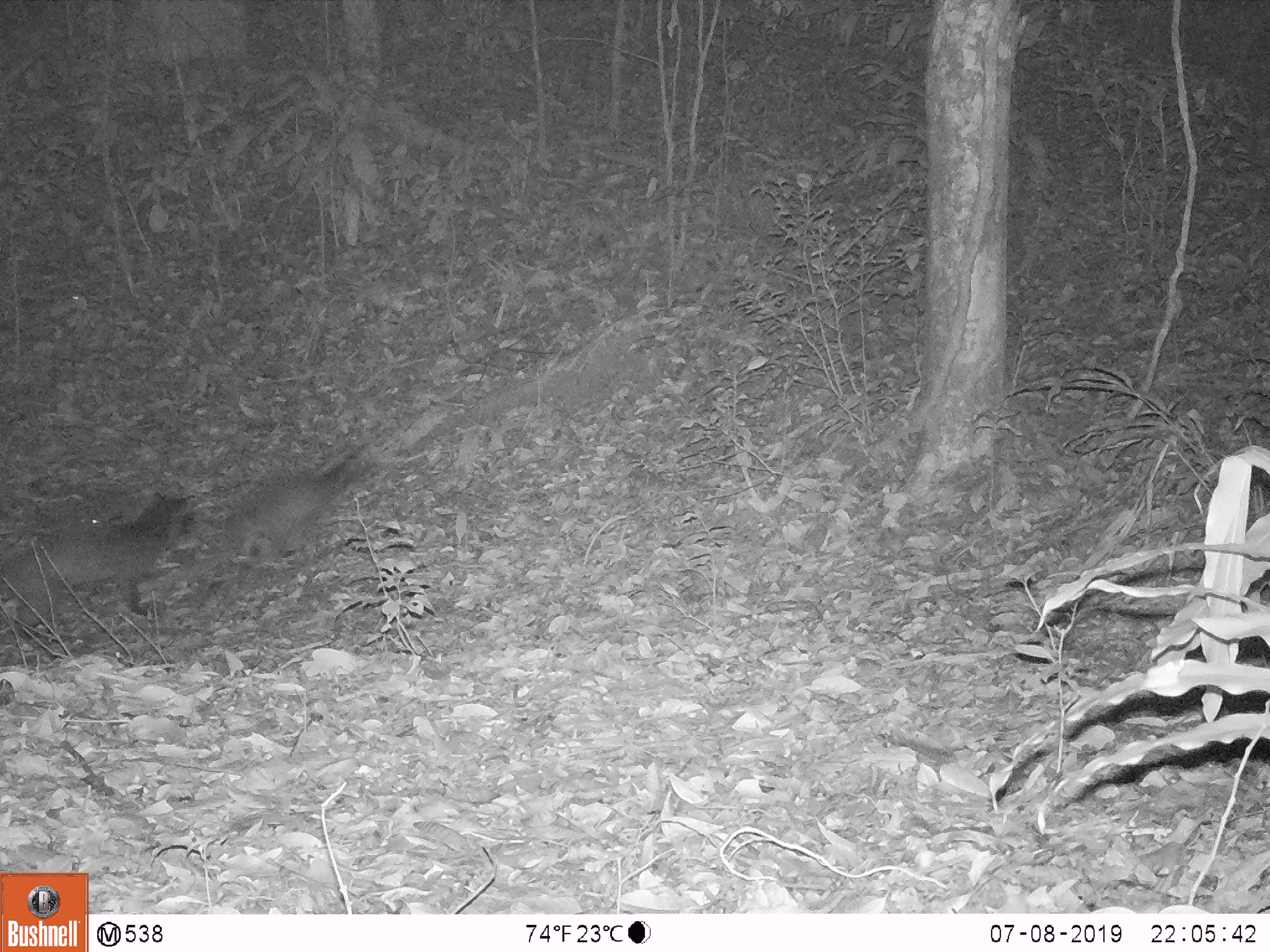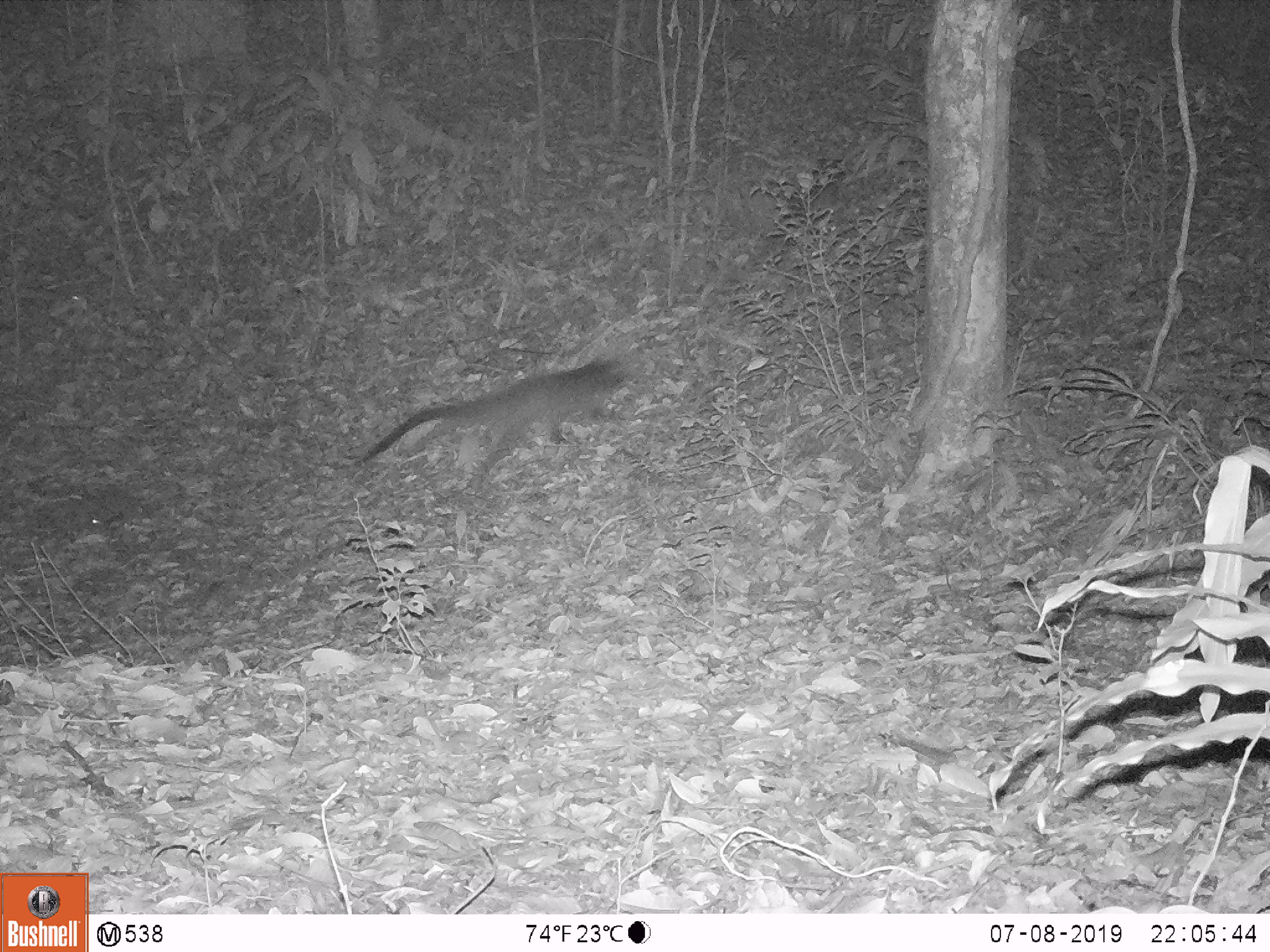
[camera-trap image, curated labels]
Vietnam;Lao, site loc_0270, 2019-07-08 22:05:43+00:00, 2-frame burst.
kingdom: Animalia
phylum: Chordata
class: Mammalia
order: Carnivora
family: Viverridae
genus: Paguma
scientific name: Paguma larvata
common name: masked palm civet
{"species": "masked palm civet (Paguma larvata)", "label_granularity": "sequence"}